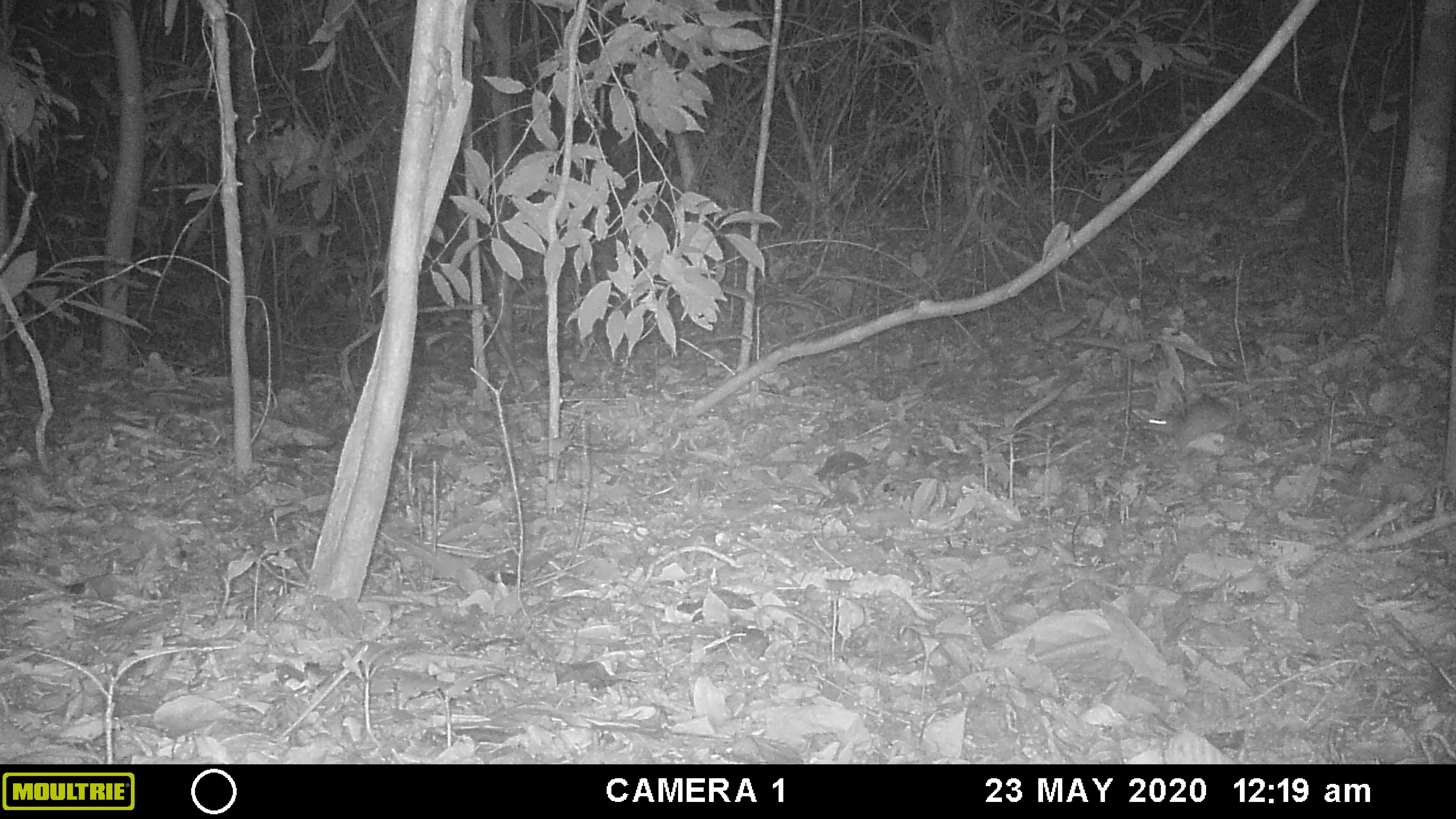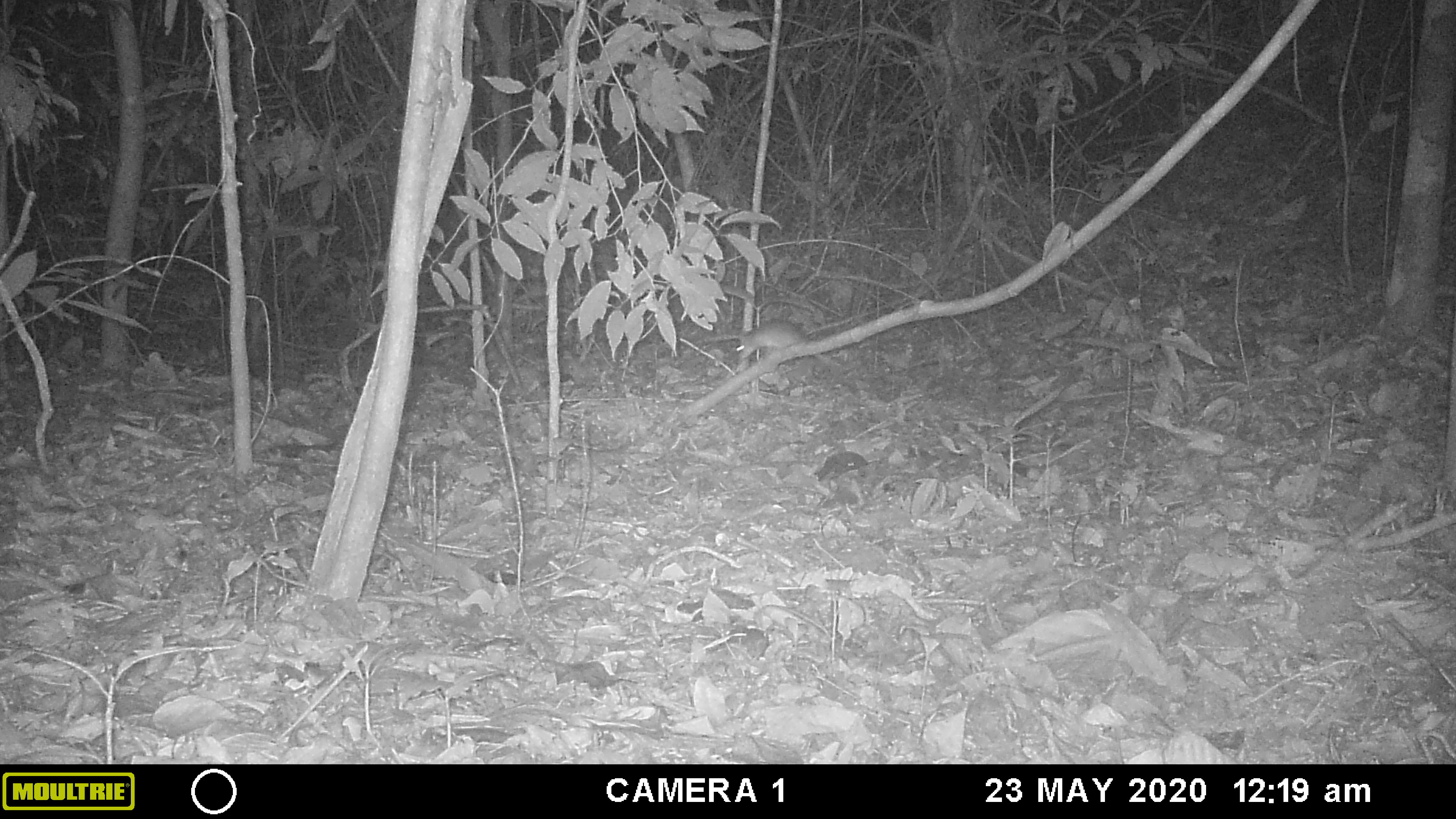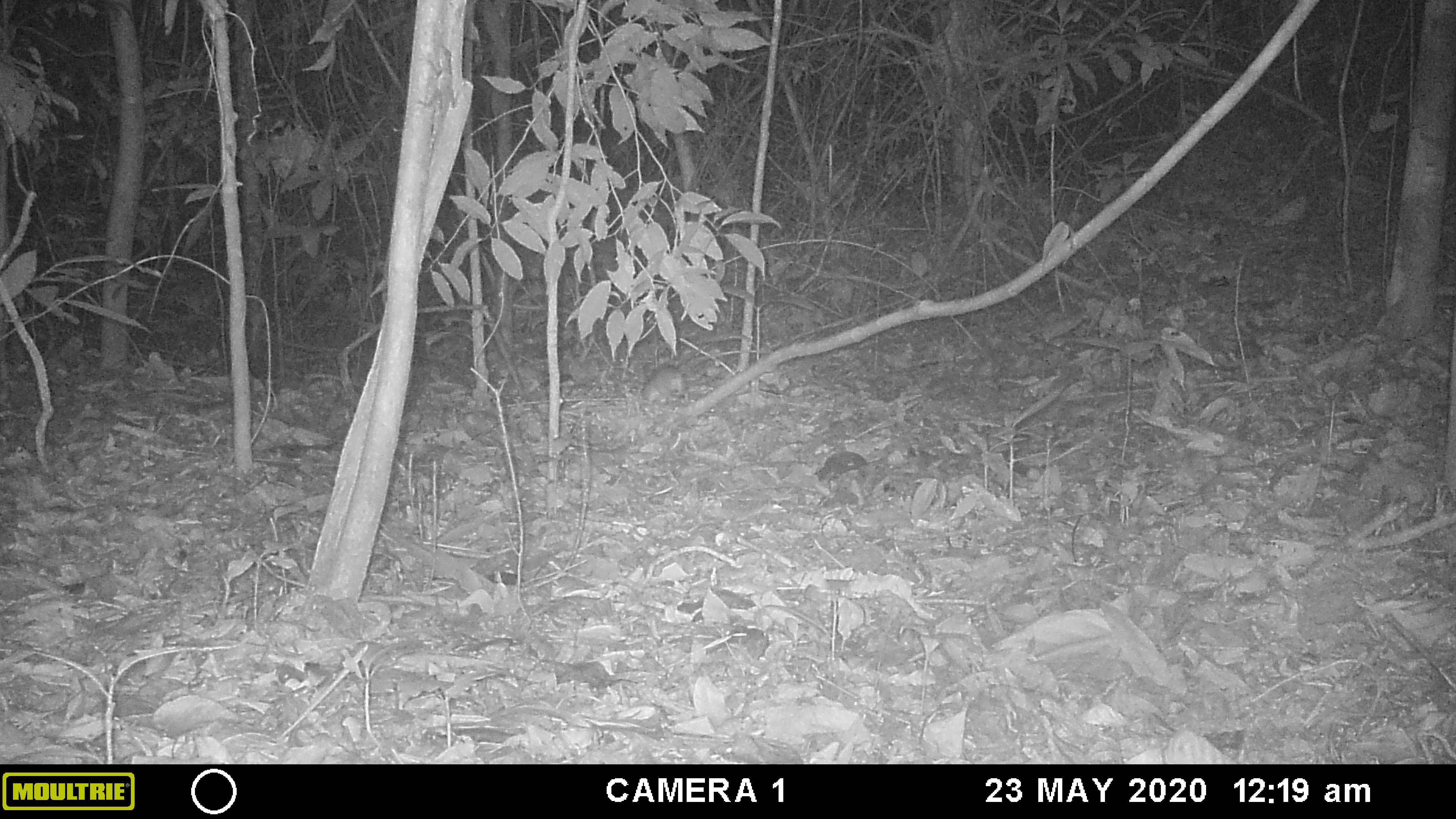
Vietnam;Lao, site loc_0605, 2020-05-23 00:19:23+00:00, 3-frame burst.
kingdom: Animalia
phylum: Chordata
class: Mammalia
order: Rodentia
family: Muridae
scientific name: Muridae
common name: old-world mice and rats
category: unidentified murid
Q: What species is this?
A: Unidentified murid (old-world mice and rats) (Muridae).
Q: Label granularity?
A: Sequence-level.